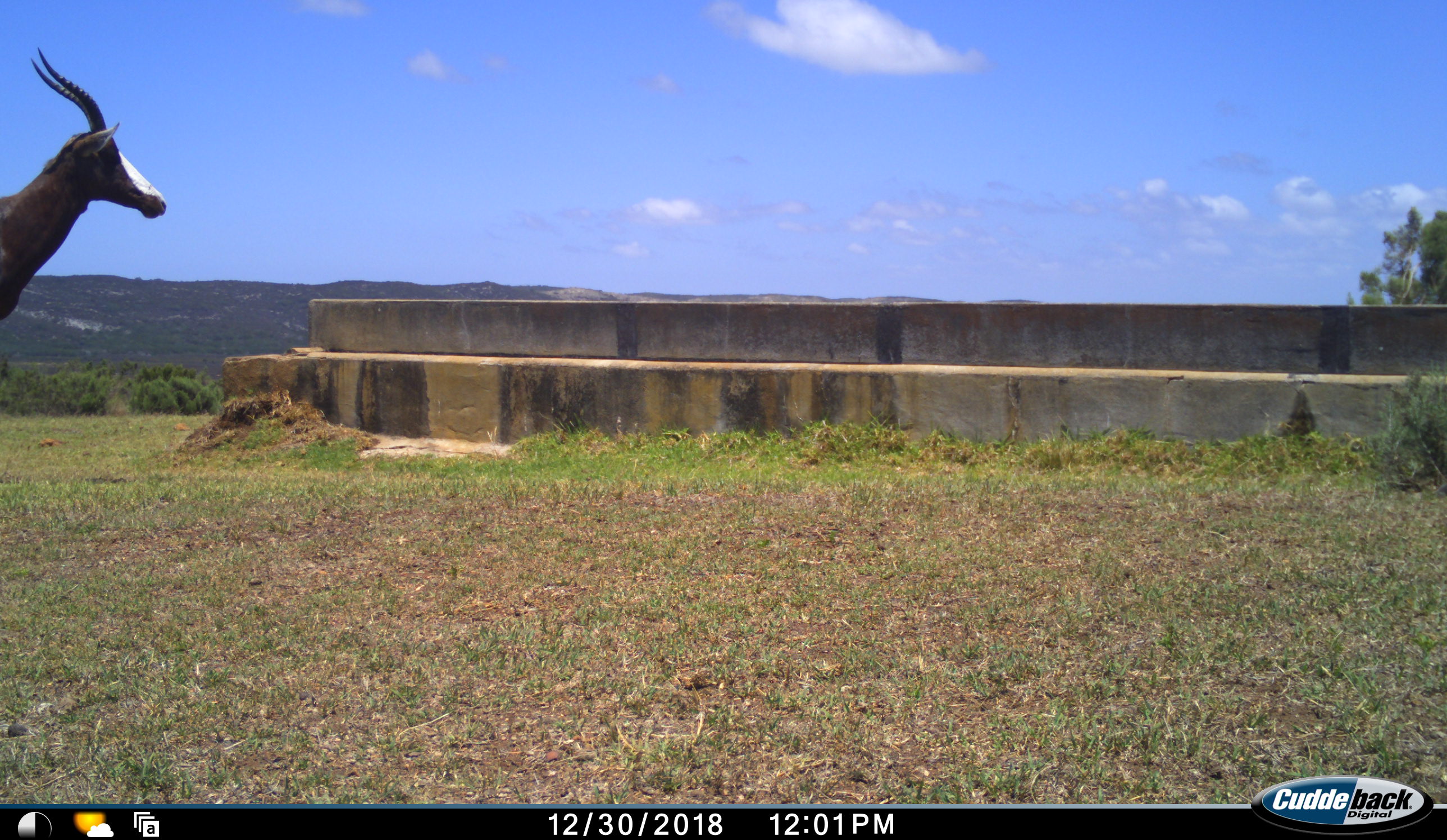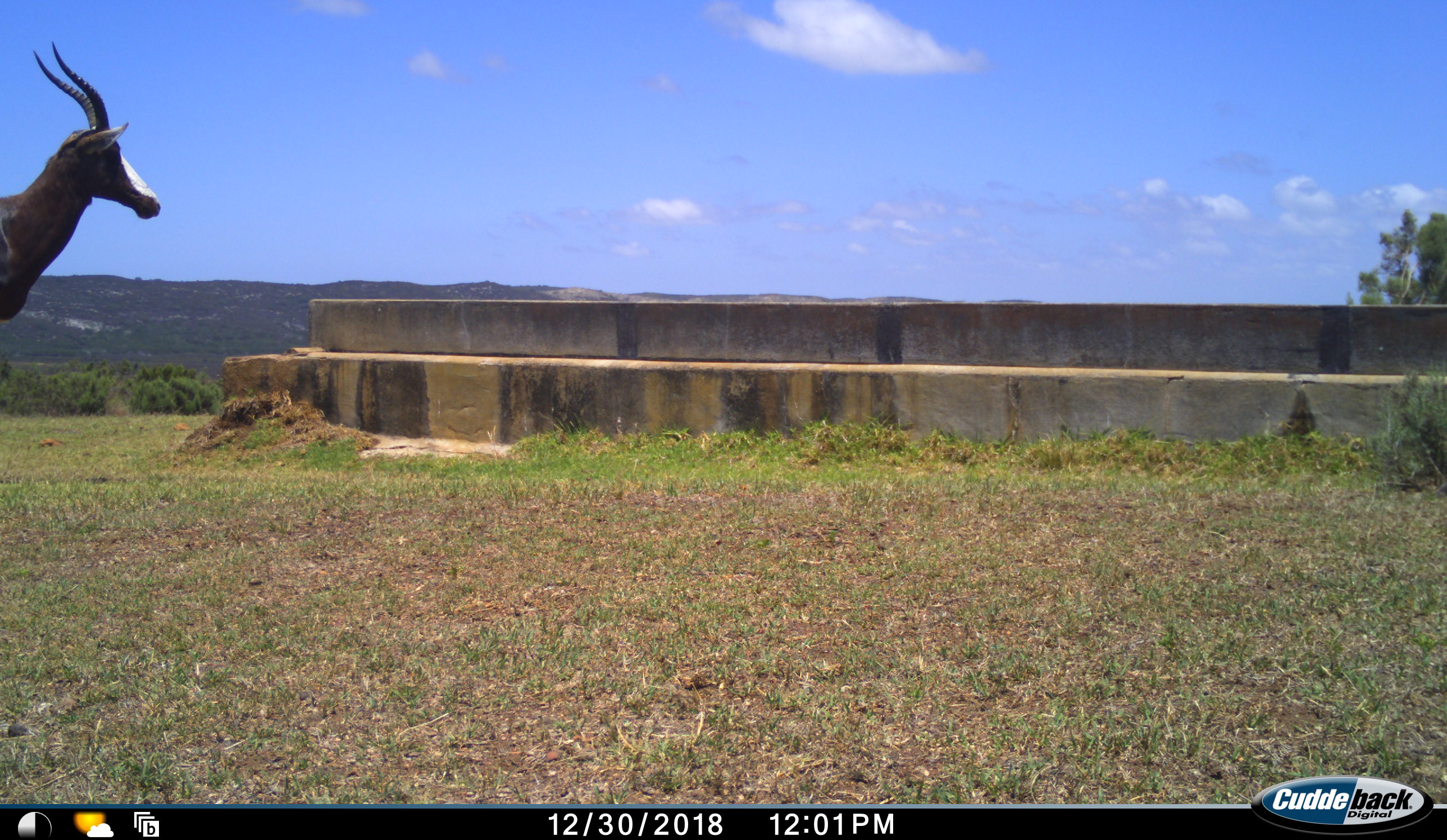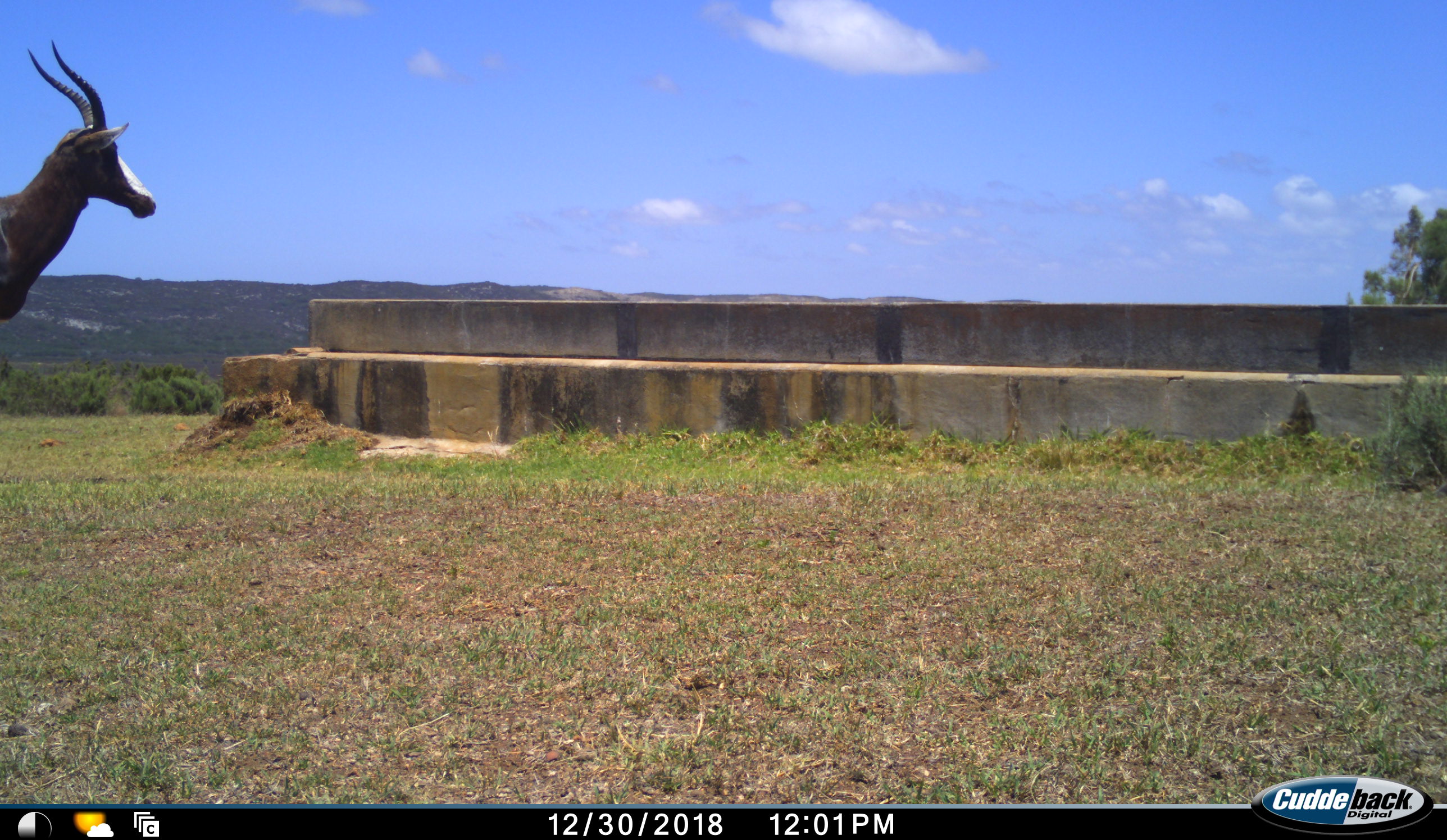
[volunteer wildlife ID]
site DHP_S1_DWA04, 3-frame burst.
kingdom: Animalia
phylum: Chordata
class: Mammalia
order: Artiodactyla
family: Bovidae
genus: Damaliscus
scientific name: Damaliscus pygargus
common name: bontebok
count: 1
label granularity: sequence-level